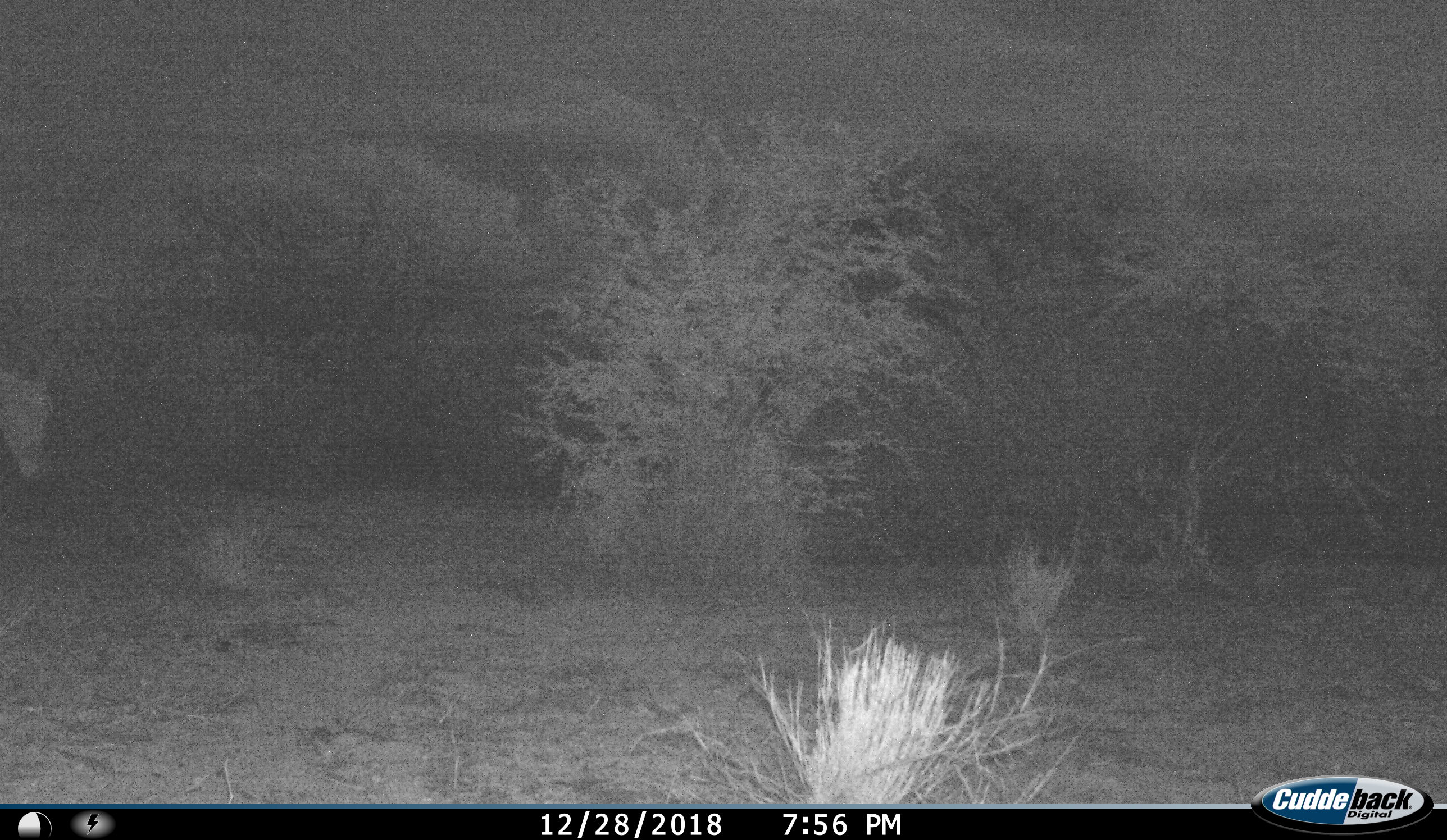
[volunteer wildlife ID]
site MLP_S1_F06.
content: unidentified animal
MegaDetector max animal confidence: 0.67